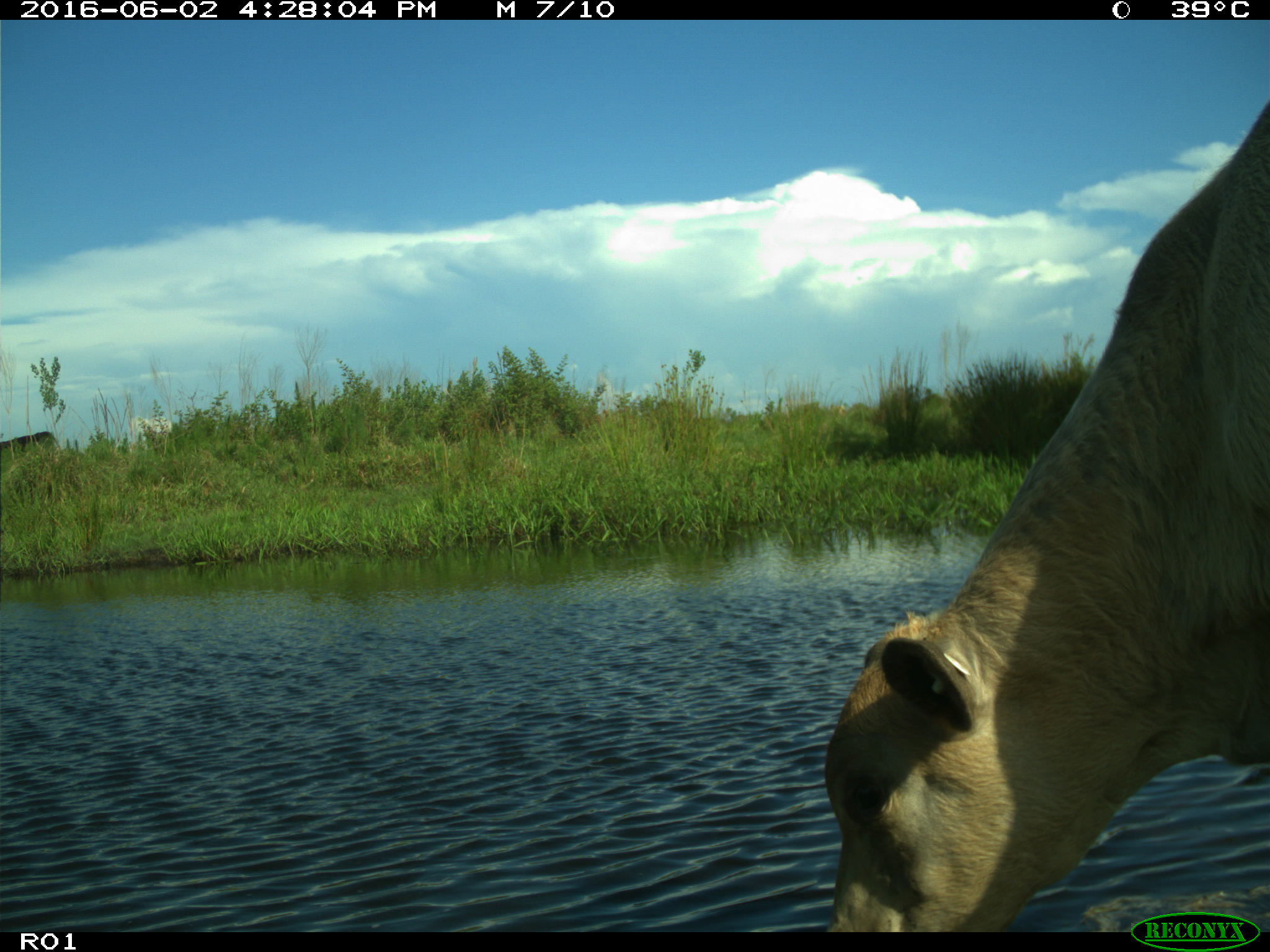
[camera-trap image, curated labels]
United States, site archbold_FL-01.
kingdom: Animalia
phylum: Chordata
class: Mammalia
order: Artiodactyla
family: Bovidae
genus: Bos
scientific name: Bos taurus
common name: domestic cow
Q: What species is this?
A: Bos taurus (domestic cow).